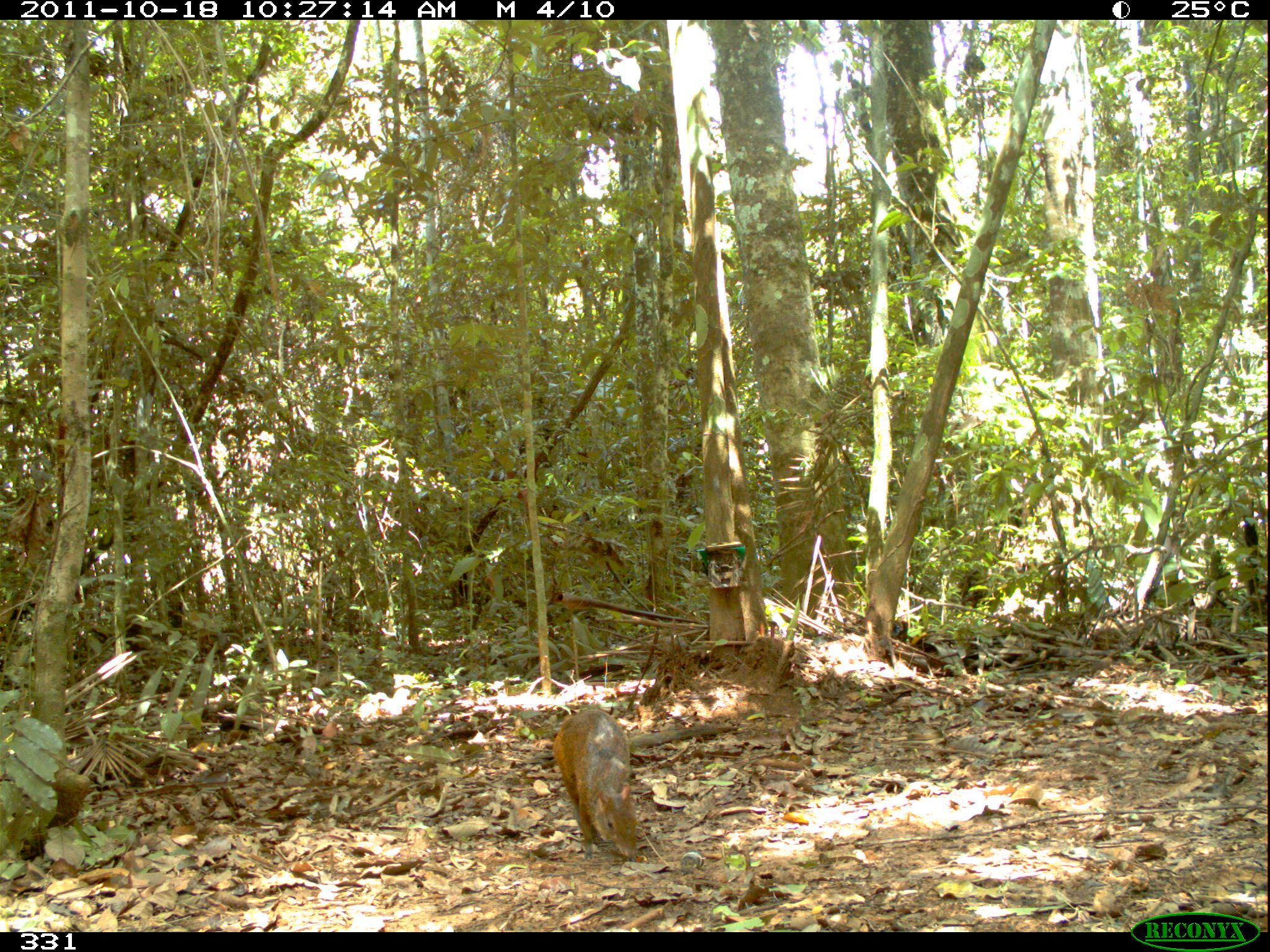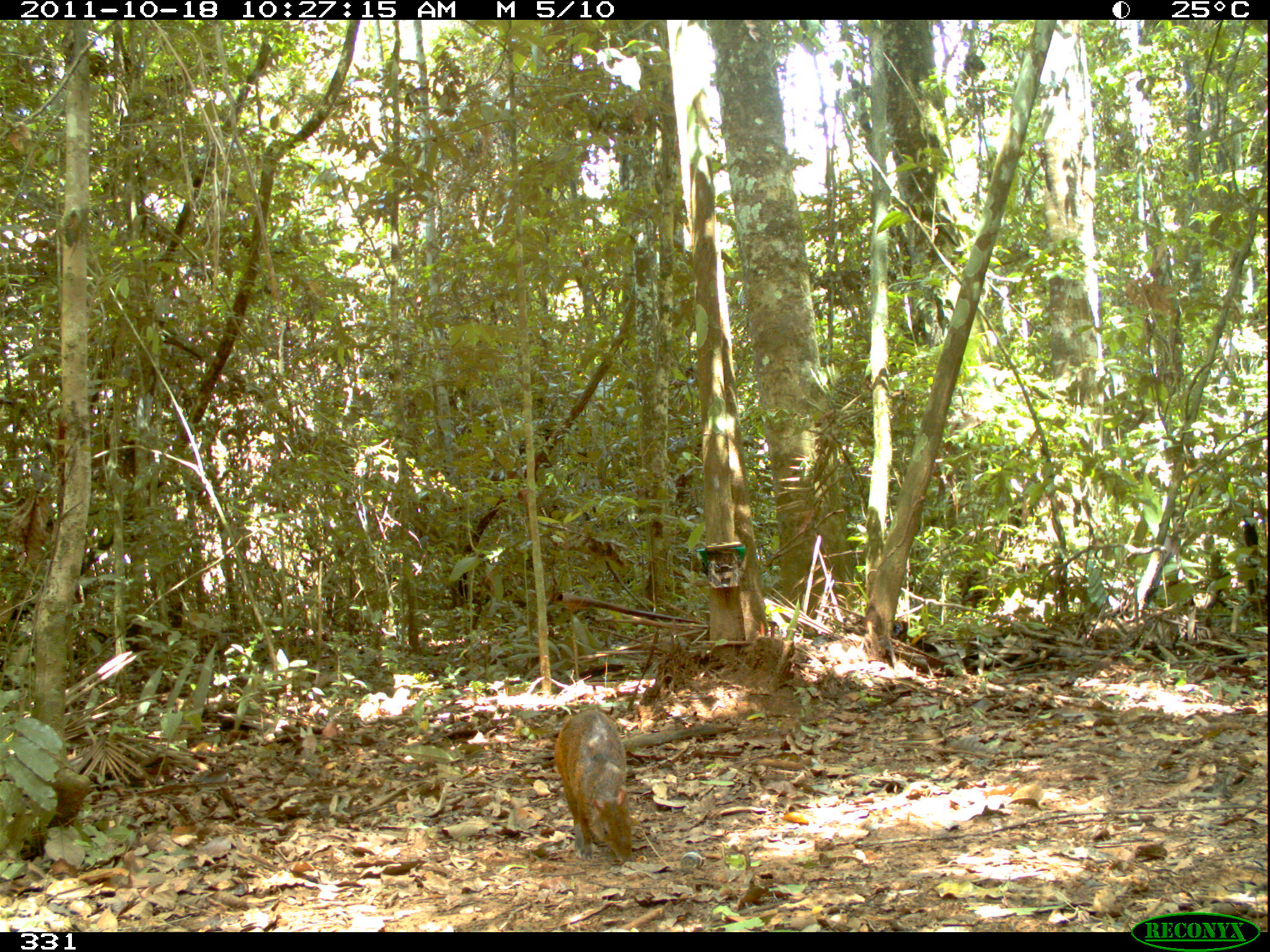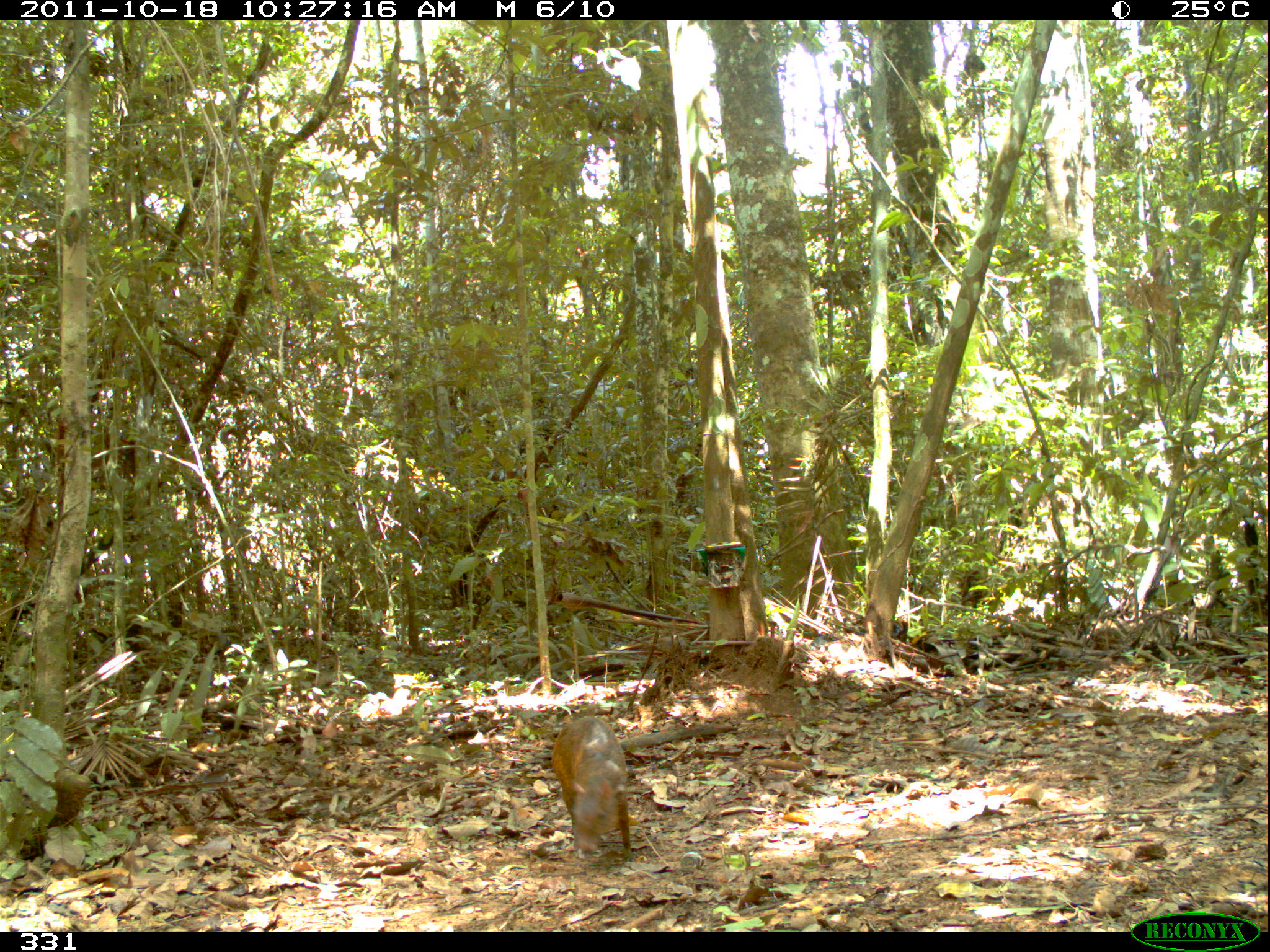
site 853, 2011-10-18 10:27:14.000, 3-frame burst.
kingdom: Animalia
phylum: Chordata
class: Mammalia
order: Rodentia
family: Dasyproctidae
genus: Dasyprocta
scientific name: Dasyprocta punctata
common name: central american agouti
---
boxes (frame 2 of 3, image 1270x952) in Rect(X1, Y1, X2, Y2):
dasyprocta punctata: Rect(552, 707, 635, 863)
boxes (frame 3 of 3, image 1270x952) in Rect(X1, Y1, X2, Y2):
dasyprocta punctata: Rect(549, 715, 636, 864)